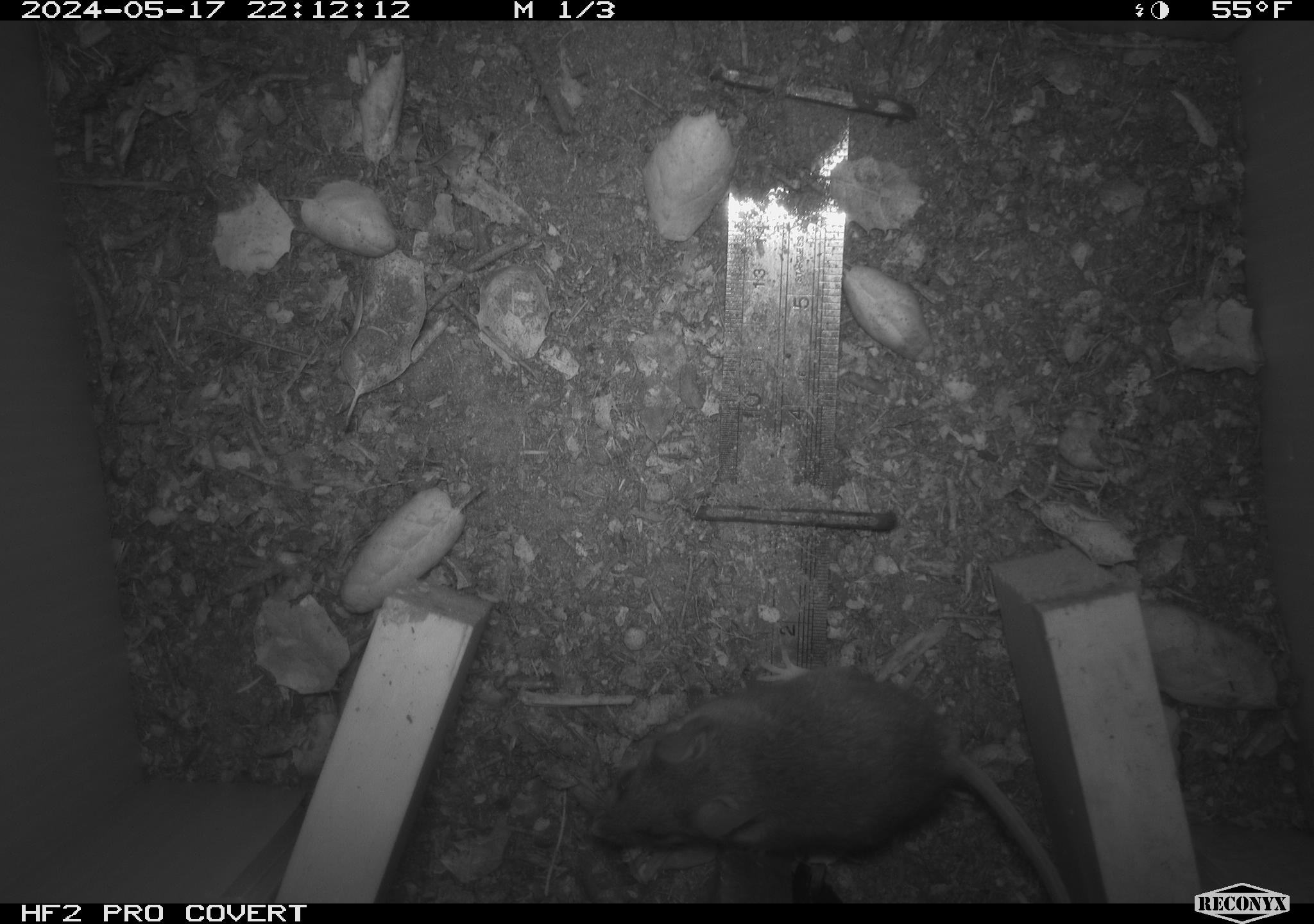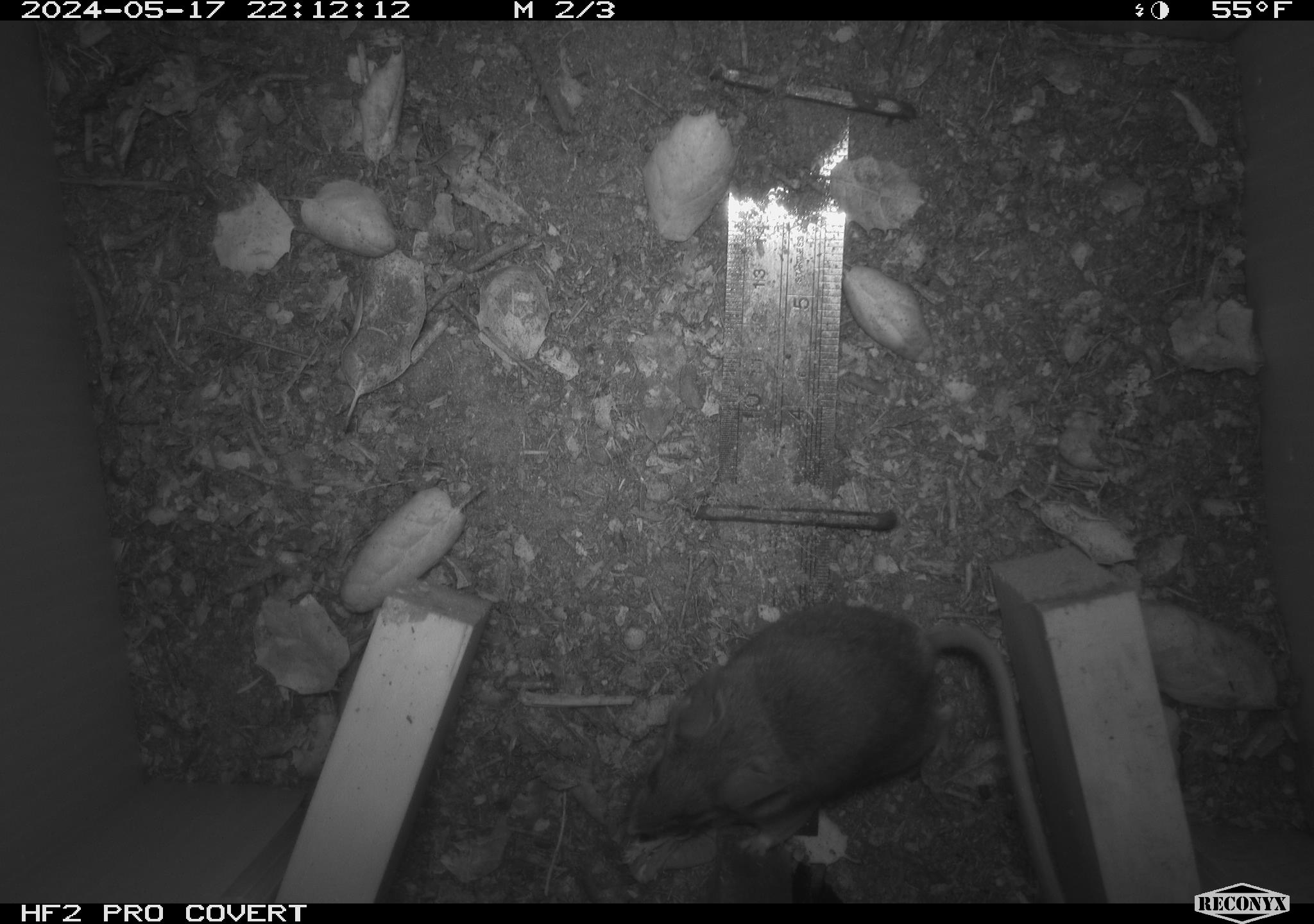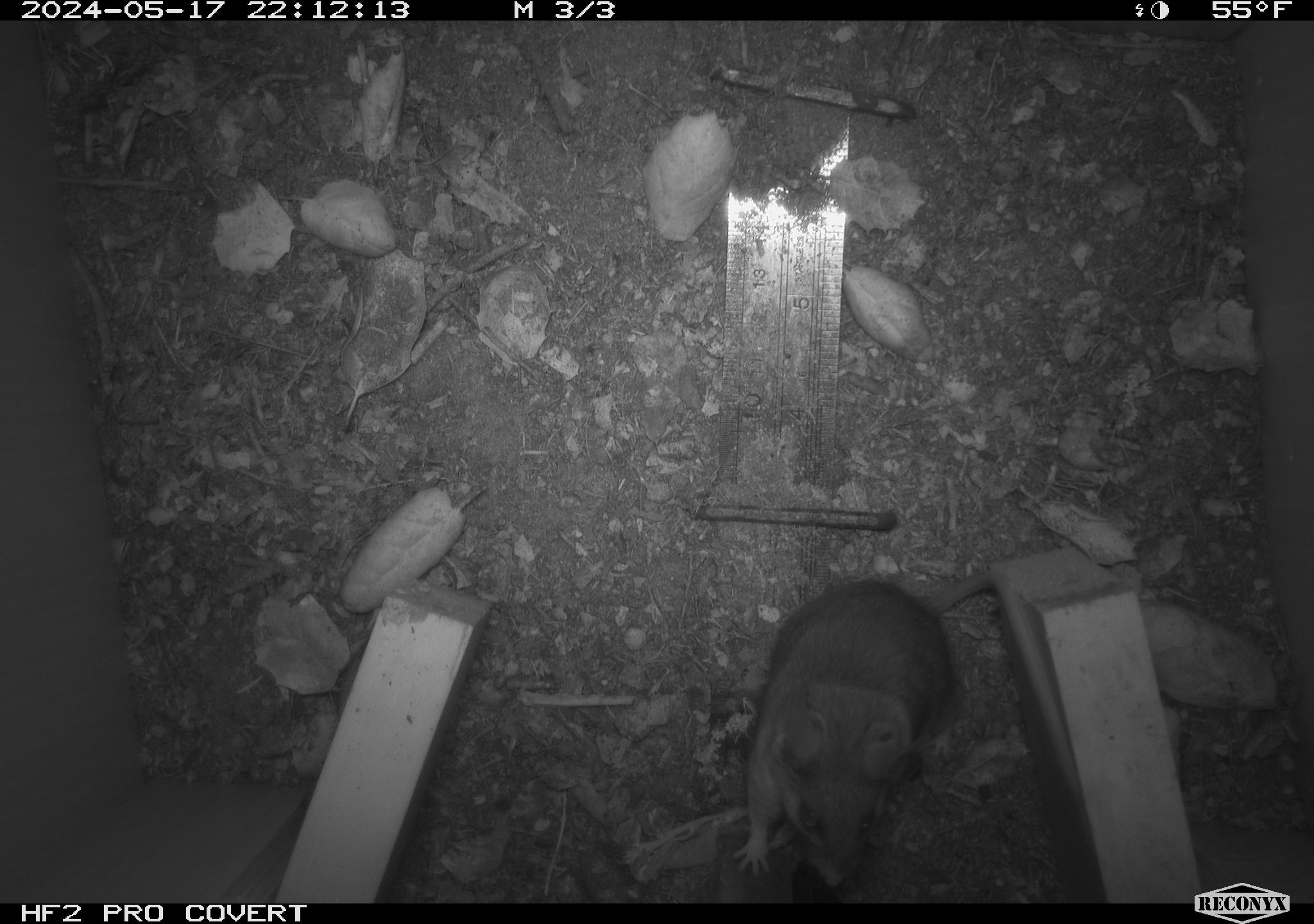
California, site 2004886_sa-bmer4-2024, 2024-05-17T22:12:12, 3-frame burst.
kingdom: Animalia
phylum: Chordata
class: Mammalia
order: Rodentia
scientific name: Rodentia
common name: mouse species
Mouse species (Rodentia).